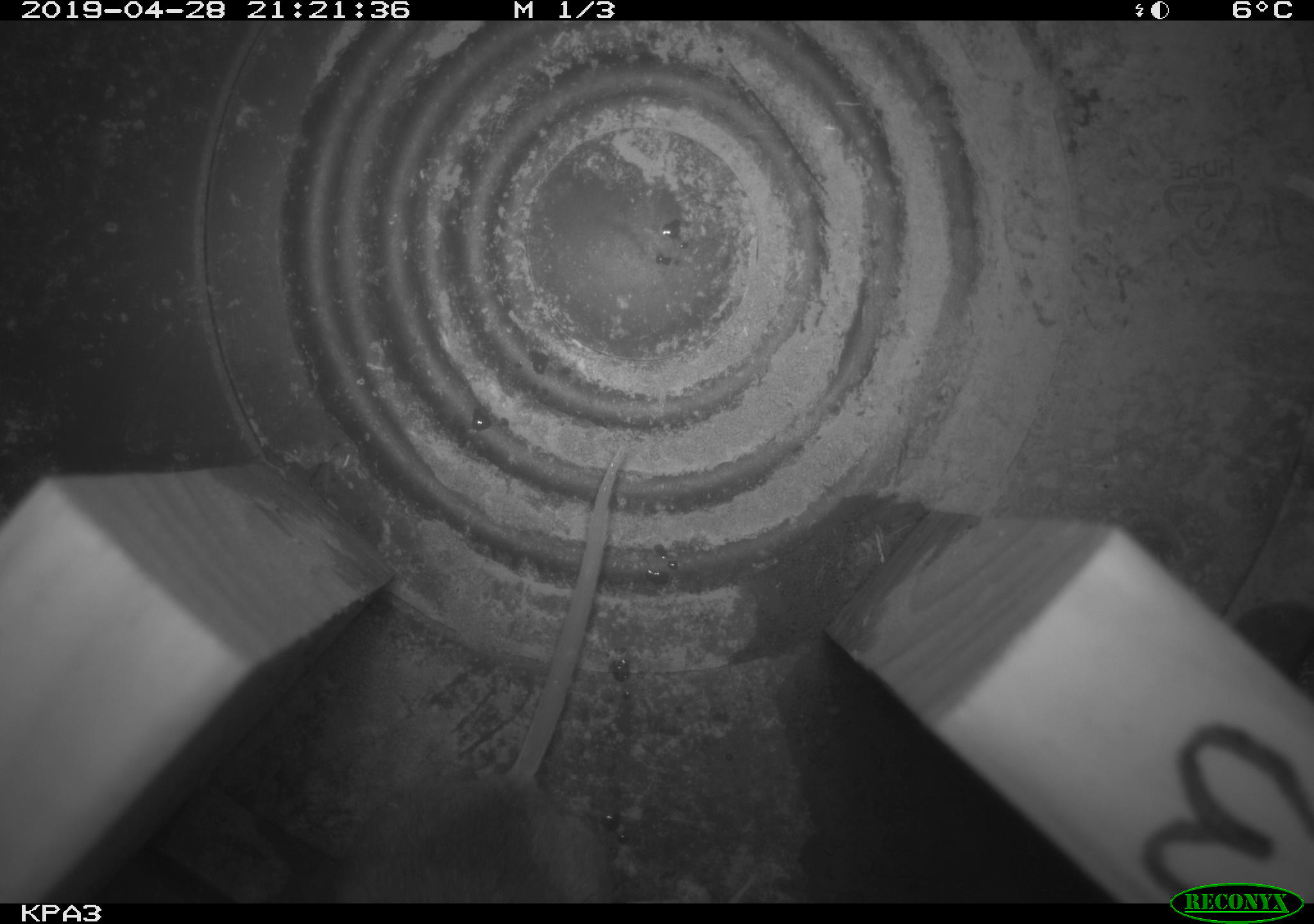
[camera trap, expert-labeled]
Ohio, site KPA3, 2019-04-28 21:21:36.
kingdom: Animalia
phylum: Chordata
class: Mammalia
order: Rodentia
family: Cricetidae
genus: Peromyscus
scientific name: Peromyscus leucopus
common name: white-footed mouse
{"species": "white-footed mouse (Peromyscus leucopus)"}